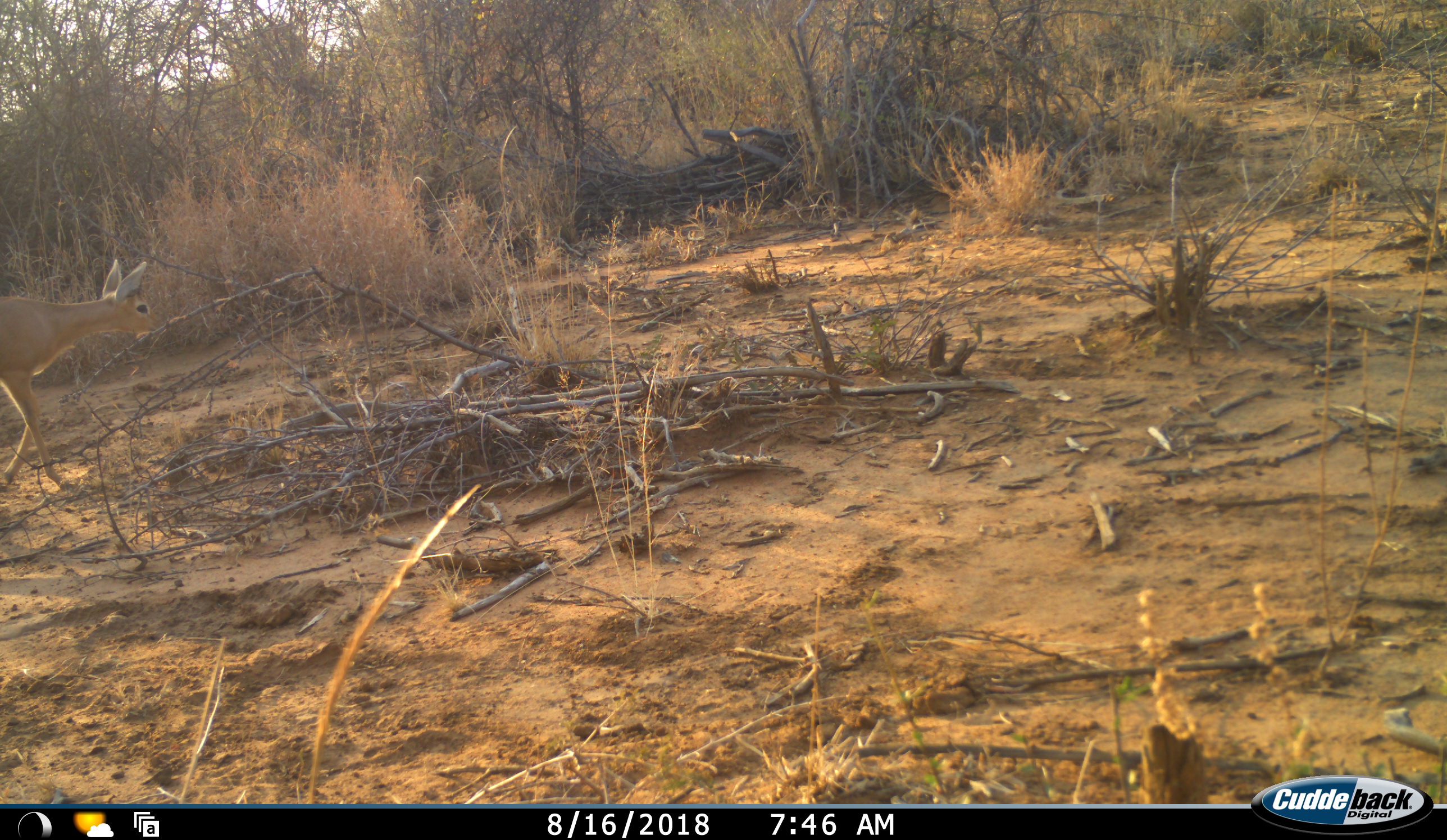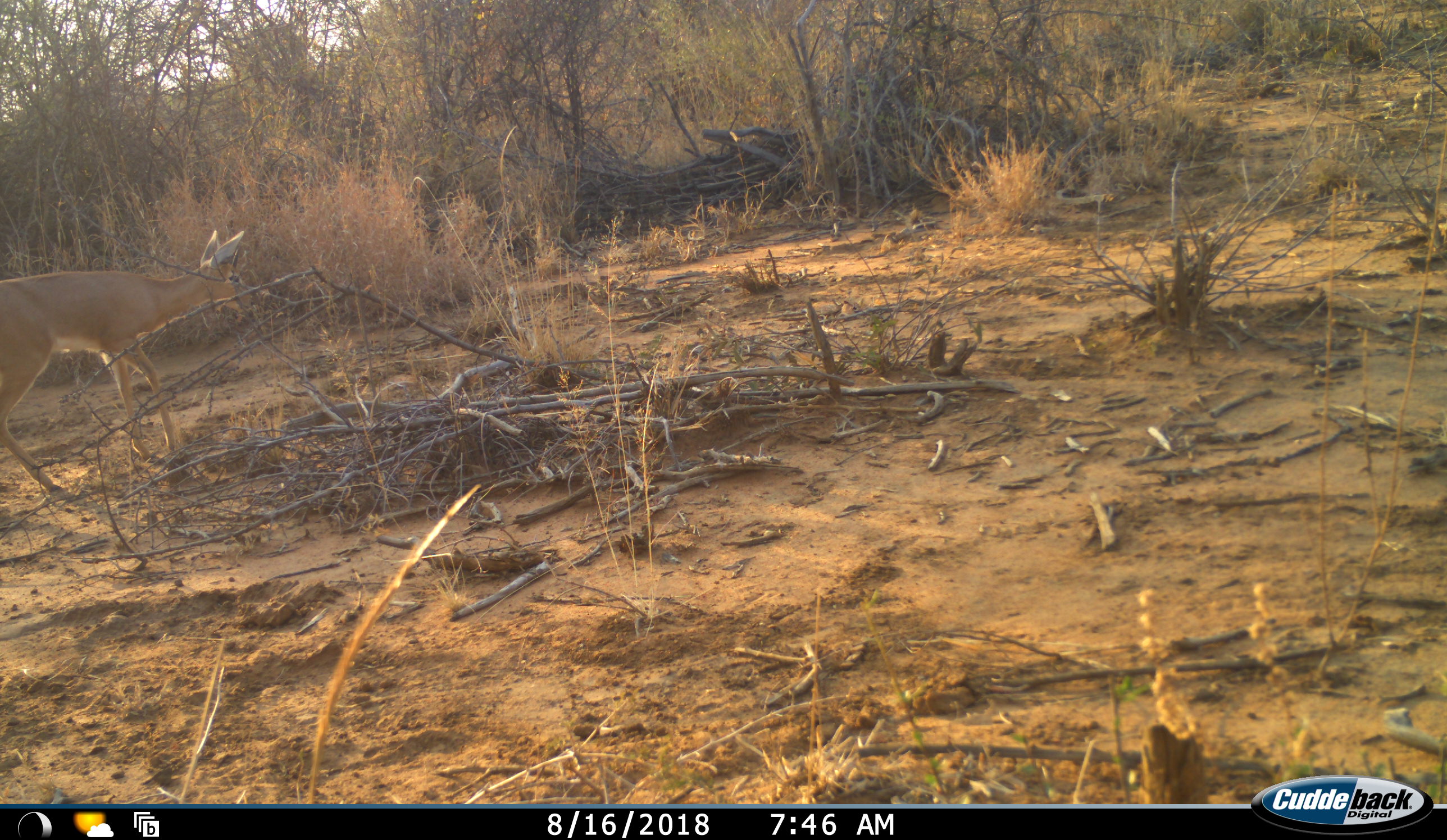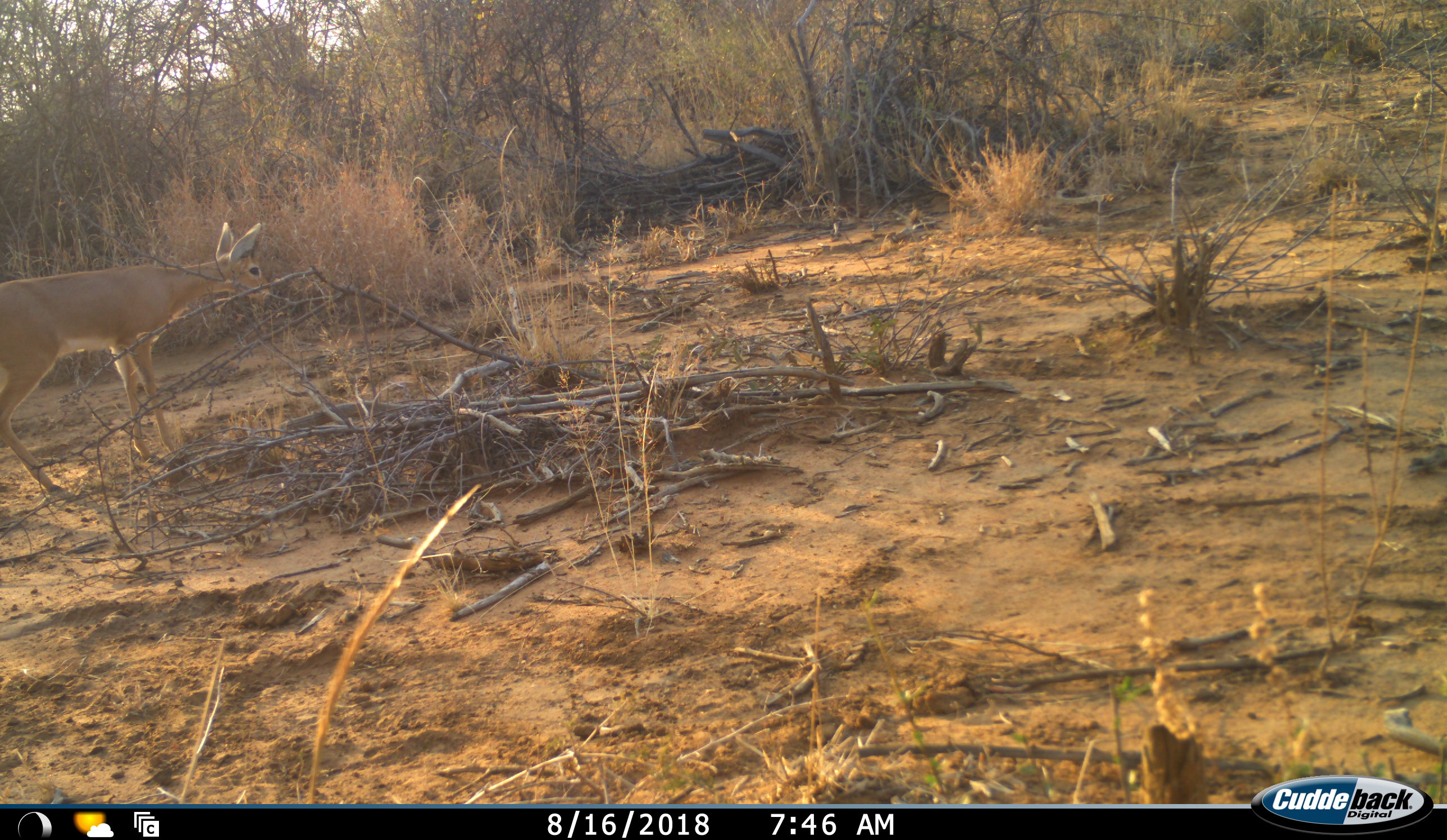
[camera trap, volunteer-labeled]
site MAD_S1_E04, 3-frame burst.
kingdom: Animalia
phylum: Chordata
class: Mammalia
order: Artiodactyla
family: Bovidae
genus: Raphicerus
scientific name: Raphicerus campestris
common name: steenbok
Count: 1.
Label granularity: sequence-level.